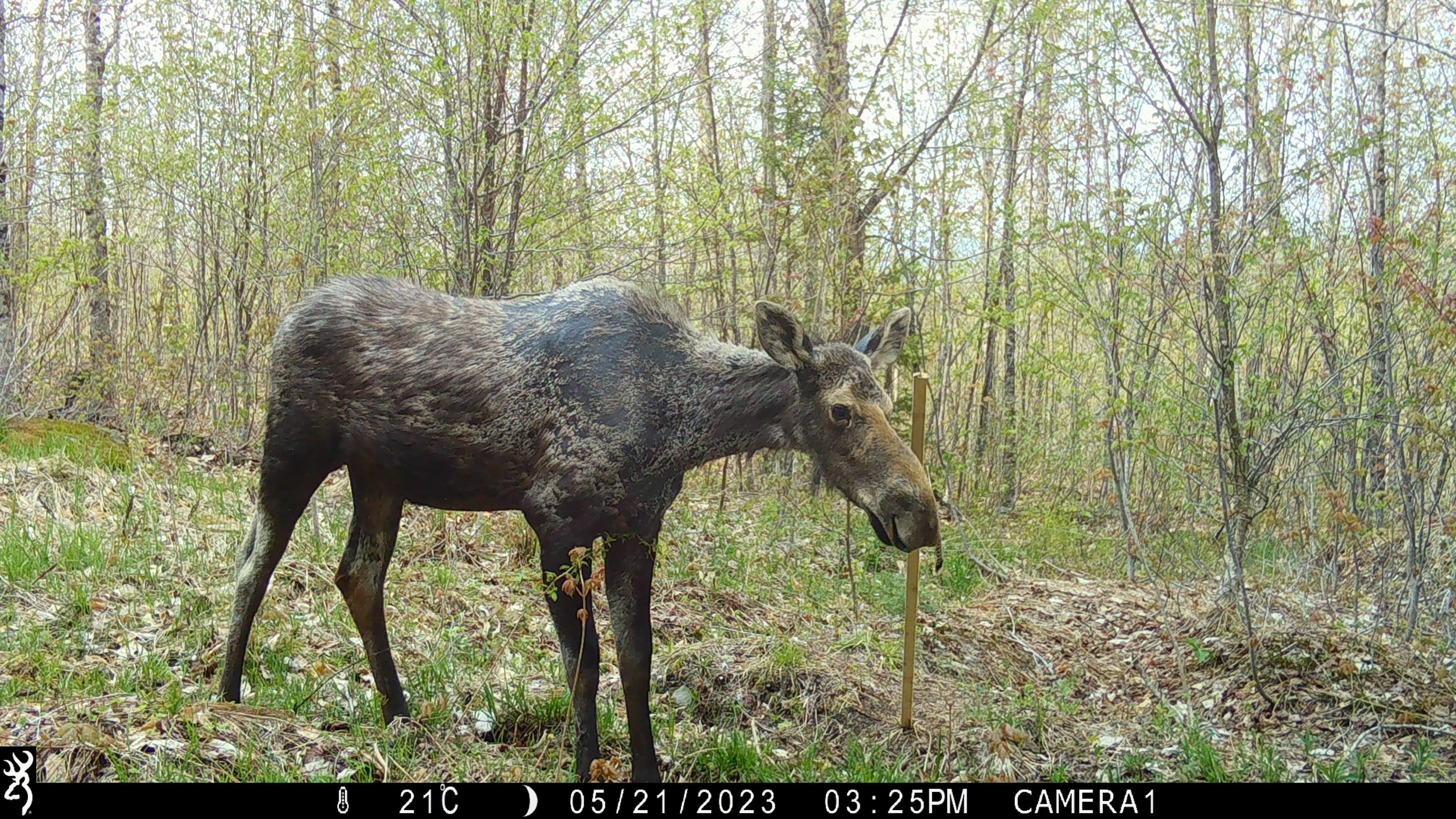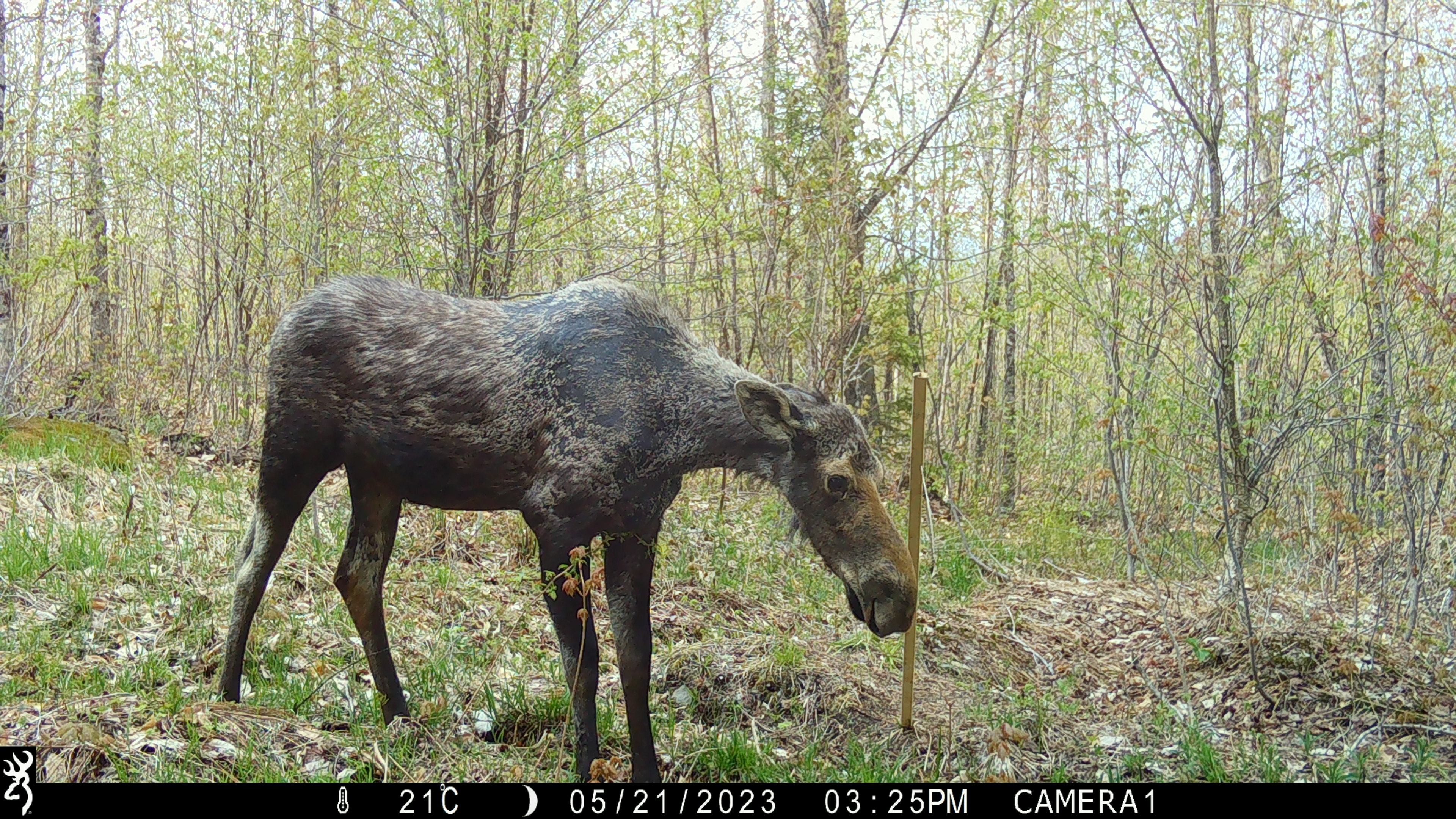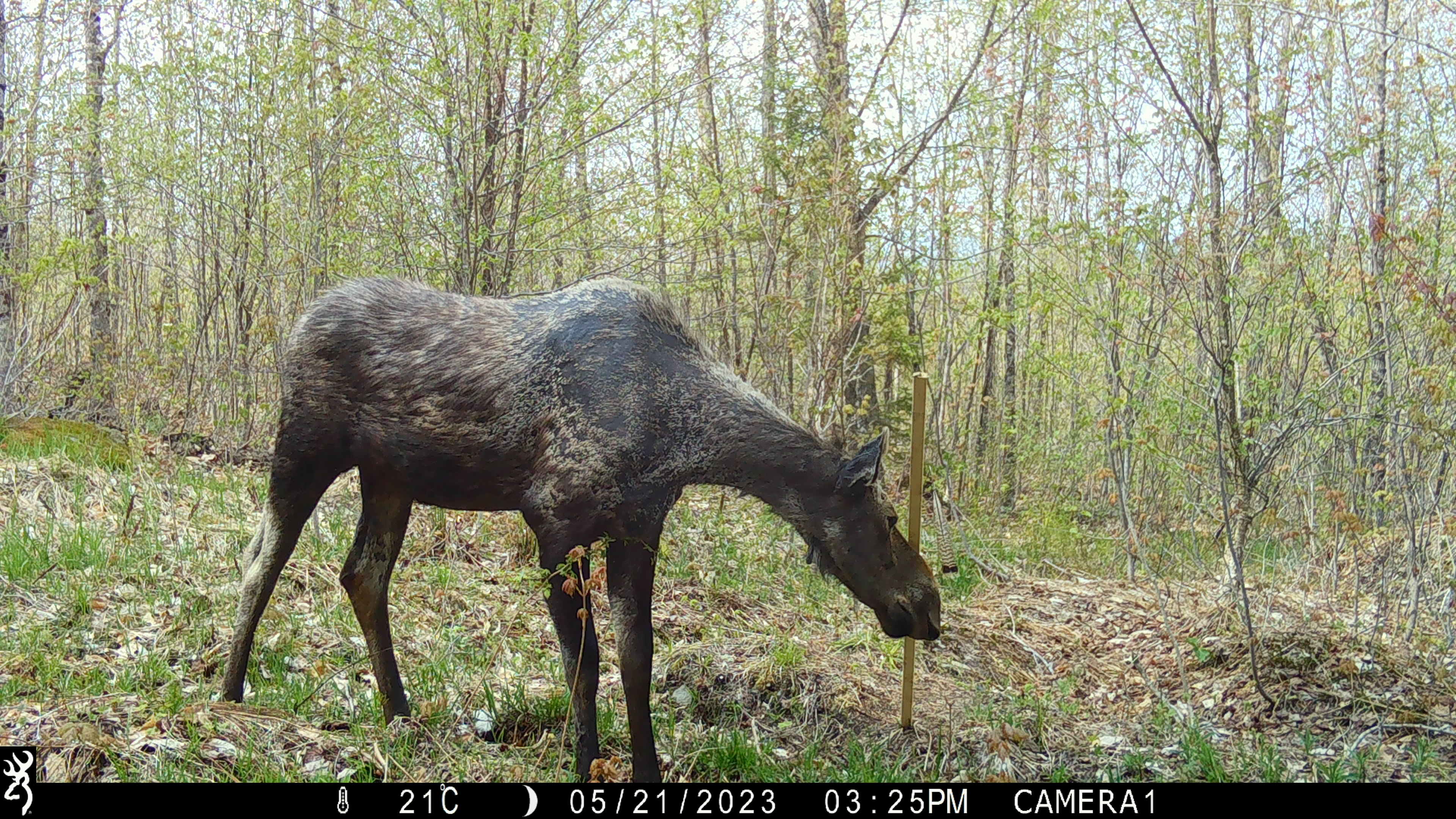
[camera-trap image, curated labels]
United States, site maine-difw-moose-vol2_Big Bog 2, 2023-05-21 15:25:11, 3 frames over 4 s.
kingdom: Animalia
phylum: Chordata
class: Mammalia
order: Artiodactyla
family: Cervidae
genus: Alces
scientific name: Alces alces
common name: moose